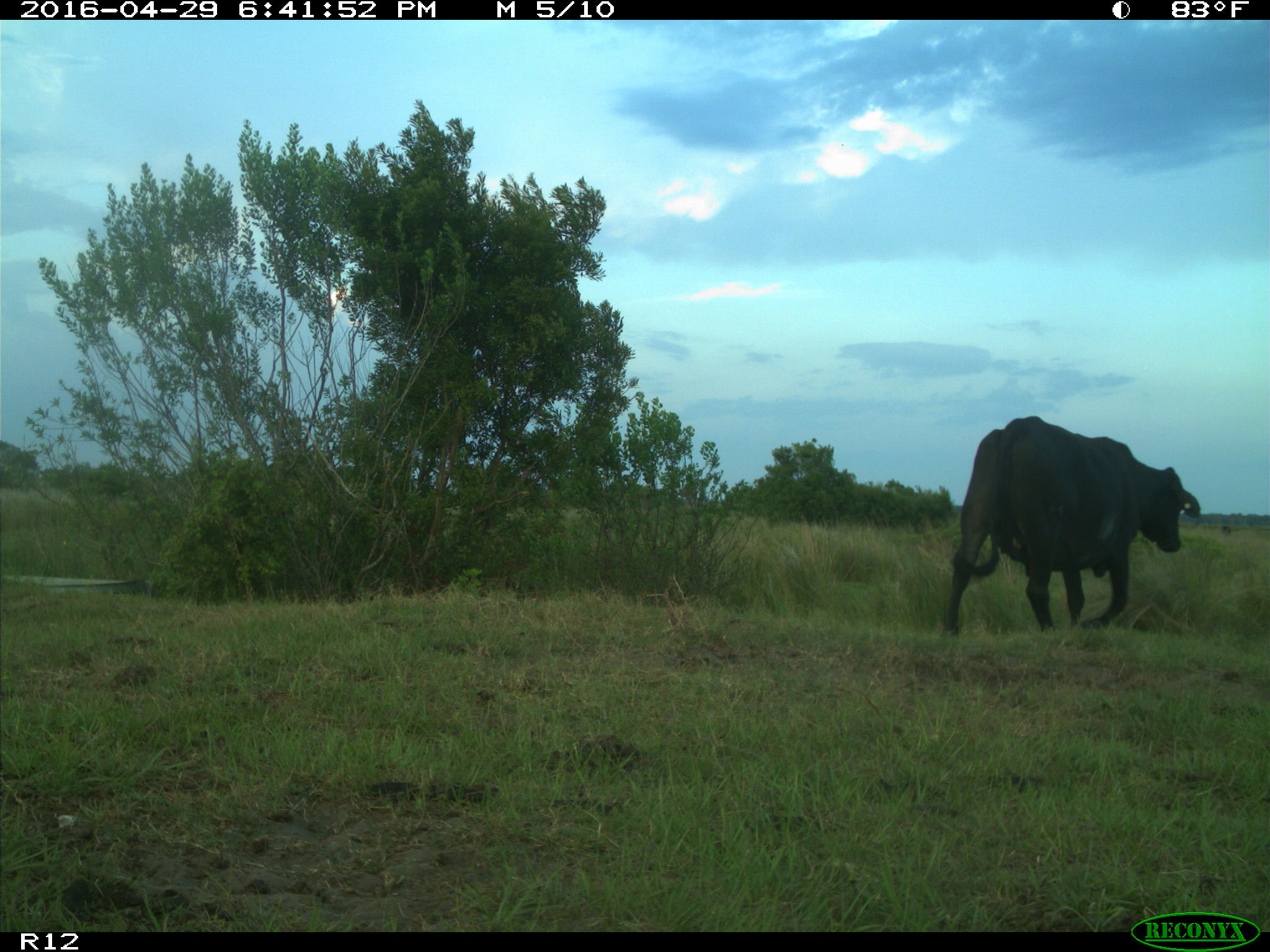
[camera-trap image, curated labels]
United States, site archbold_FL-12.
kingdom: Animalia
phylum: Chordata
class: Mammalia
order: Artiodactyla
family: Bovidae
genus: Bos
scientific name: Bos taurus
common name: domestic cow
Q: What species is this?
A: Bos taurus (domestic cow).